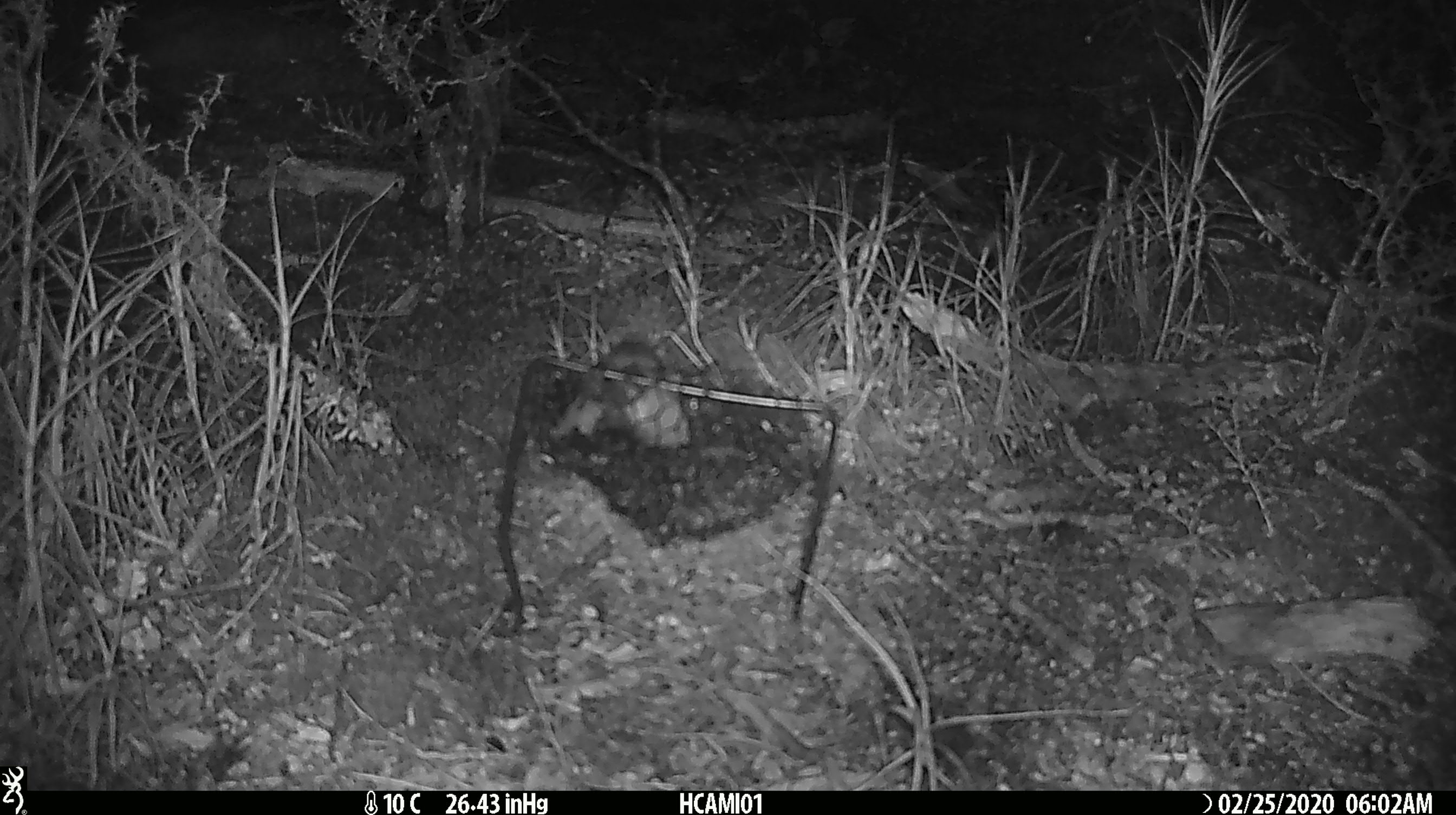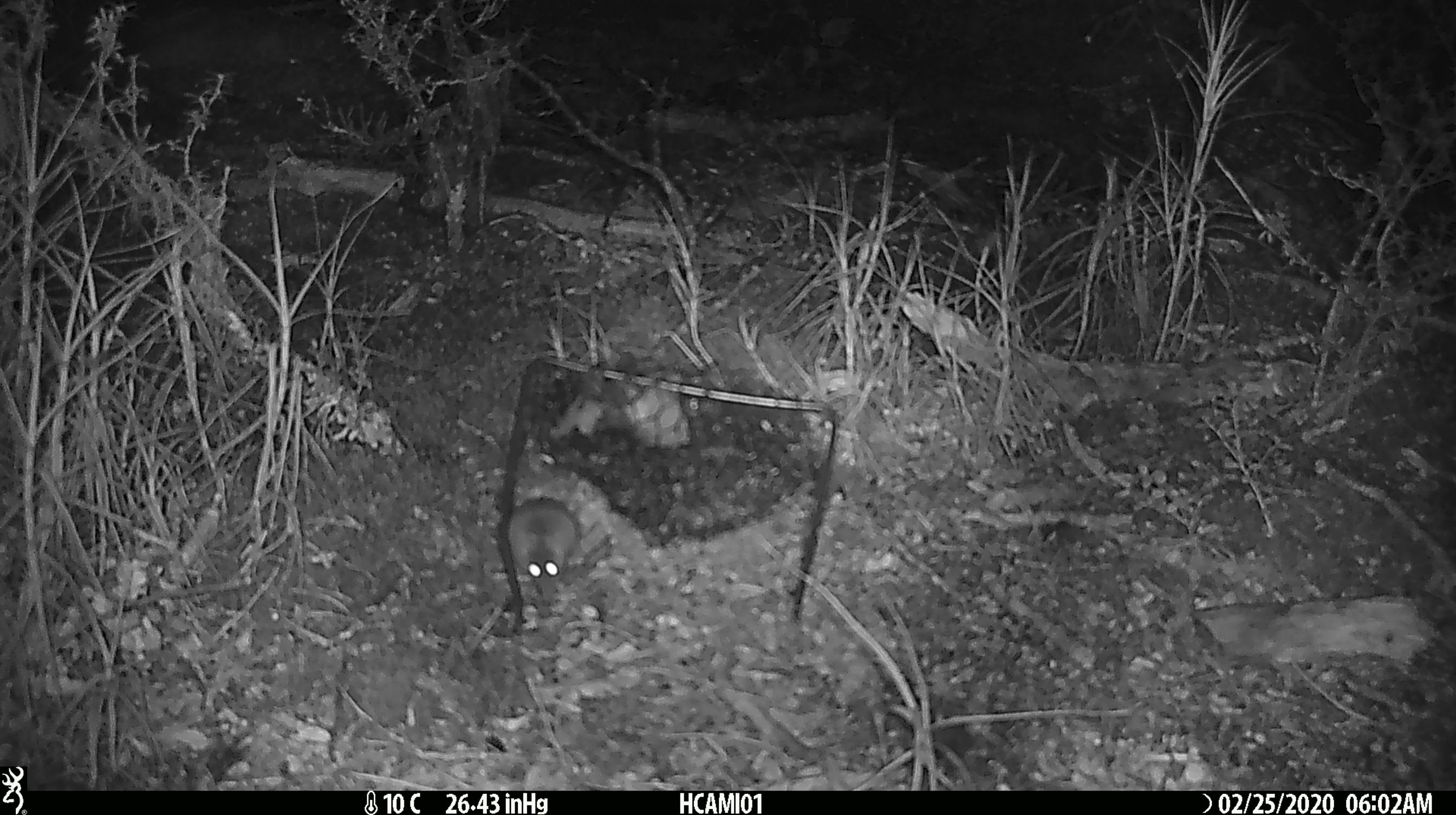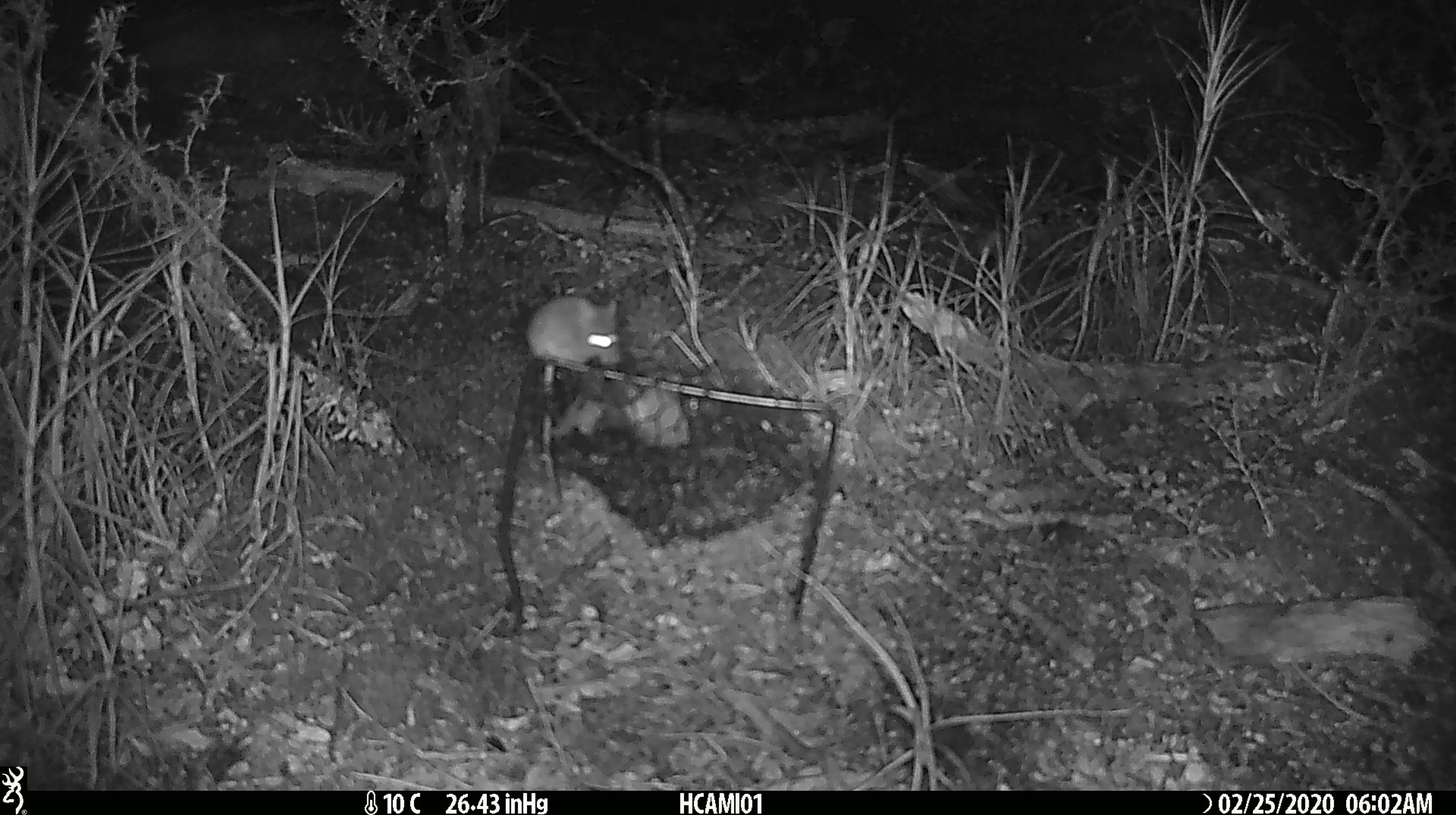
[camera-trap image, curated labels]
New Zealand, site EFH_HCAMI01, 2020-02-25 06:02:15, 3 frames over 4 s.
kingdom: Animalia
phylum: Chordata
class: Mammalia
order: Rodentia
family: Muridae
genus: Mus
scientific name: Mus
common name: mouse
Mouse (Mus).